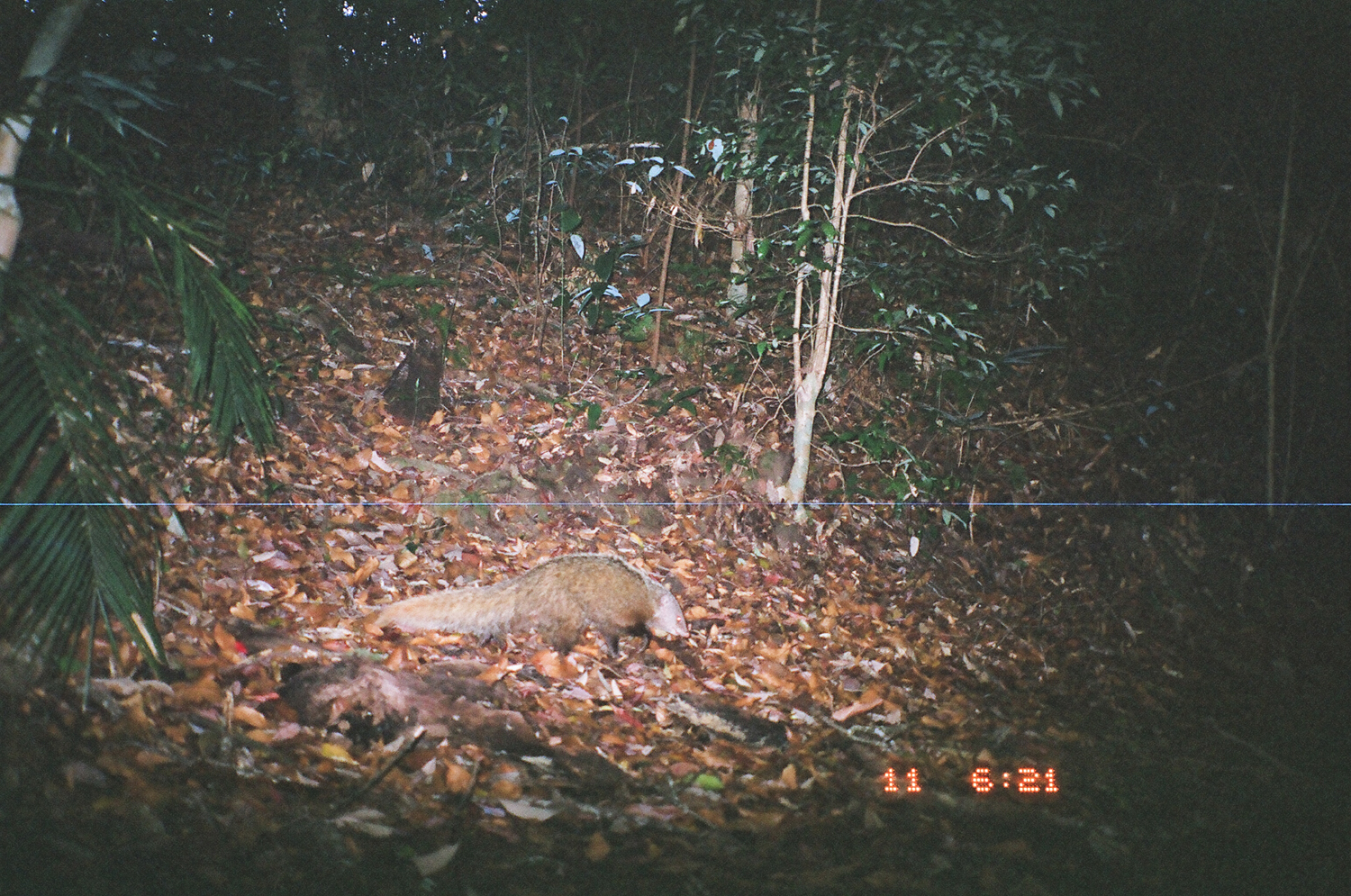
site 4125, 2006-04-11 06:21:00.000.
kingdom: Animalia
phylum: Chordata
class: Mammalia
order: Carnivora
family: Herpestidae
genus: Urva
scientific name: Urva urva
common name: crab-eating mongoose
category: herpestes urva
Herpestes urva (crab-eating mongoose) (Urva urva), count 1.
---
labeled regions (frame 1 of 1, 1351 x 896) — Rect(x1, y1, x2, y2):
herpestes urva: Rect(378, 552, 688, 671)